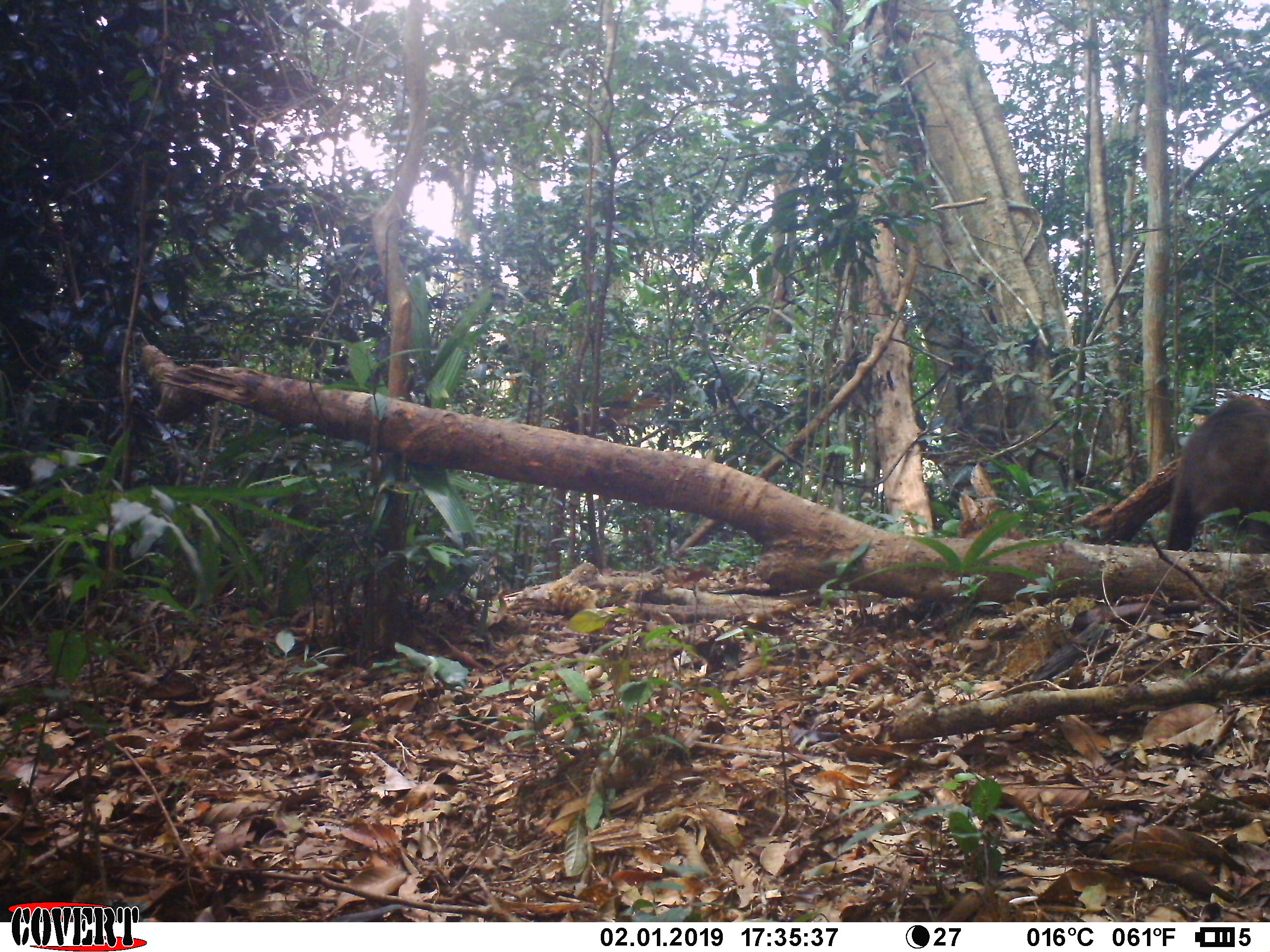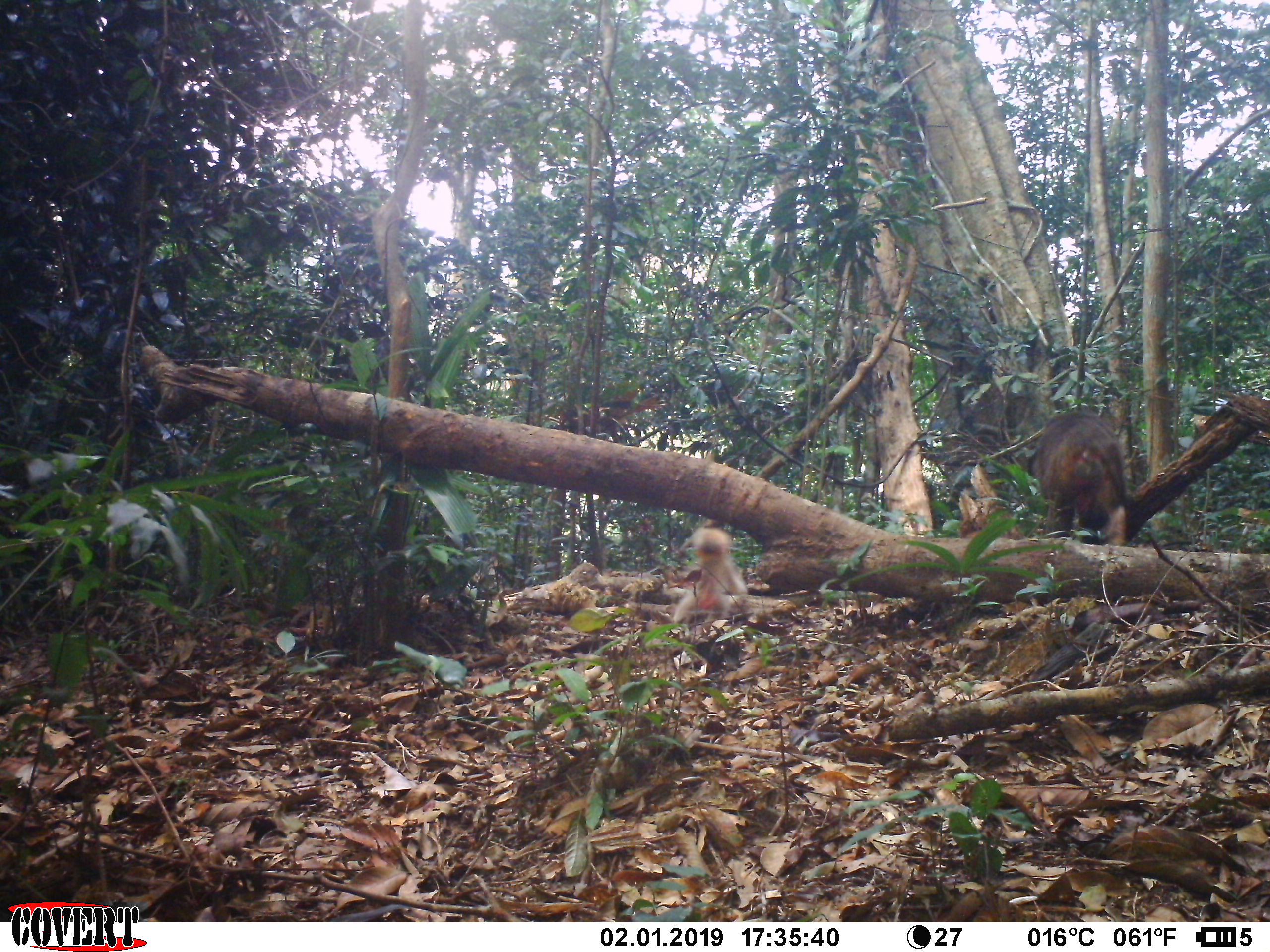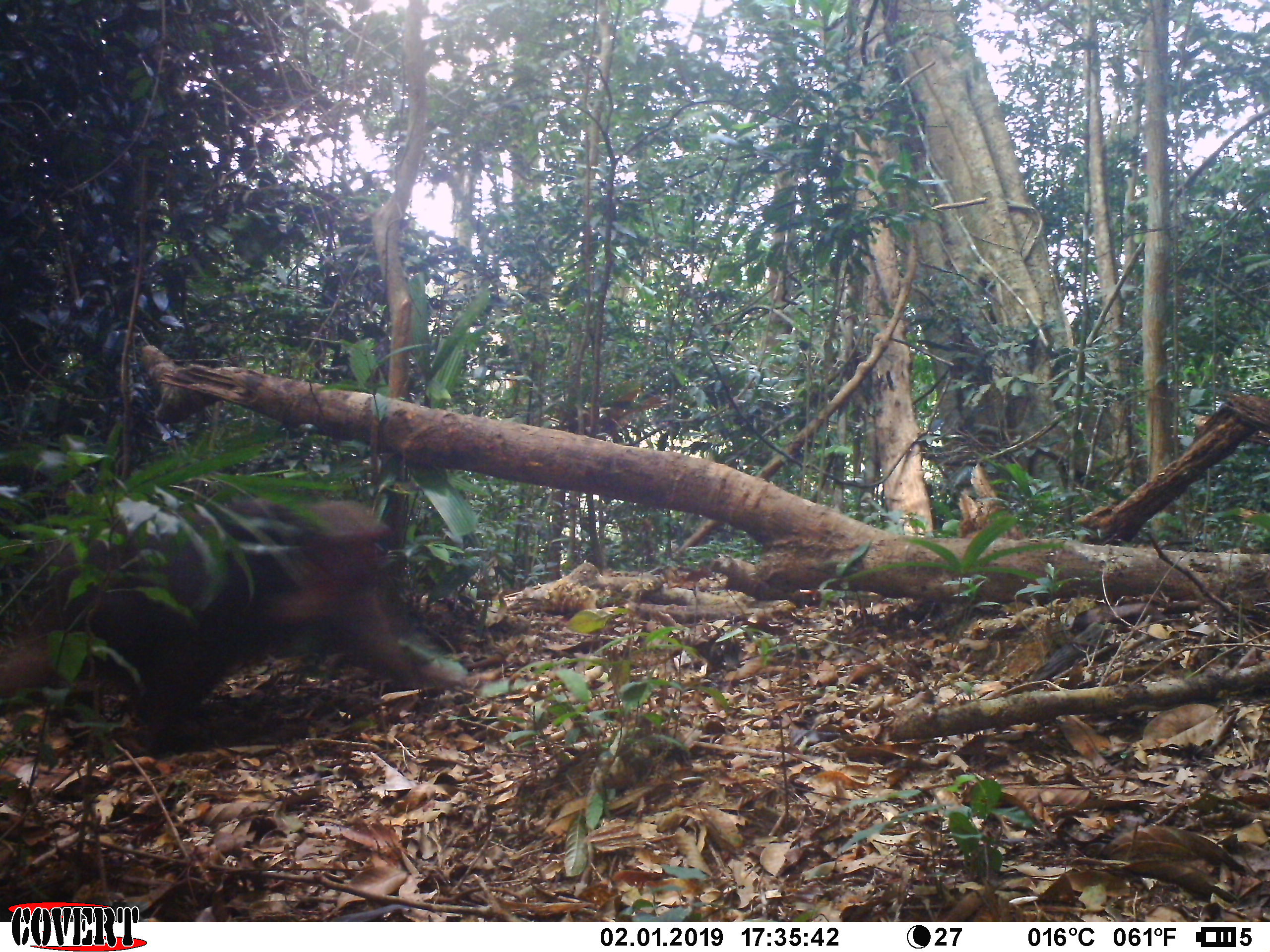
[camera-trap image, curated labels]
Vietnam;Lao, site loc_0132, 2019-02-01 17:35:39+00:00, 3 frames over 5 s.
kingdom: Animalia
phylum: Chordata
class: Mammalia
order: Primates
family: Cercopithecidae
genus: Macaca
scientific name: Macaca arctoides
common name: stump-tailed macaque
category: stump tailed macaque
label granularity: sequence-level